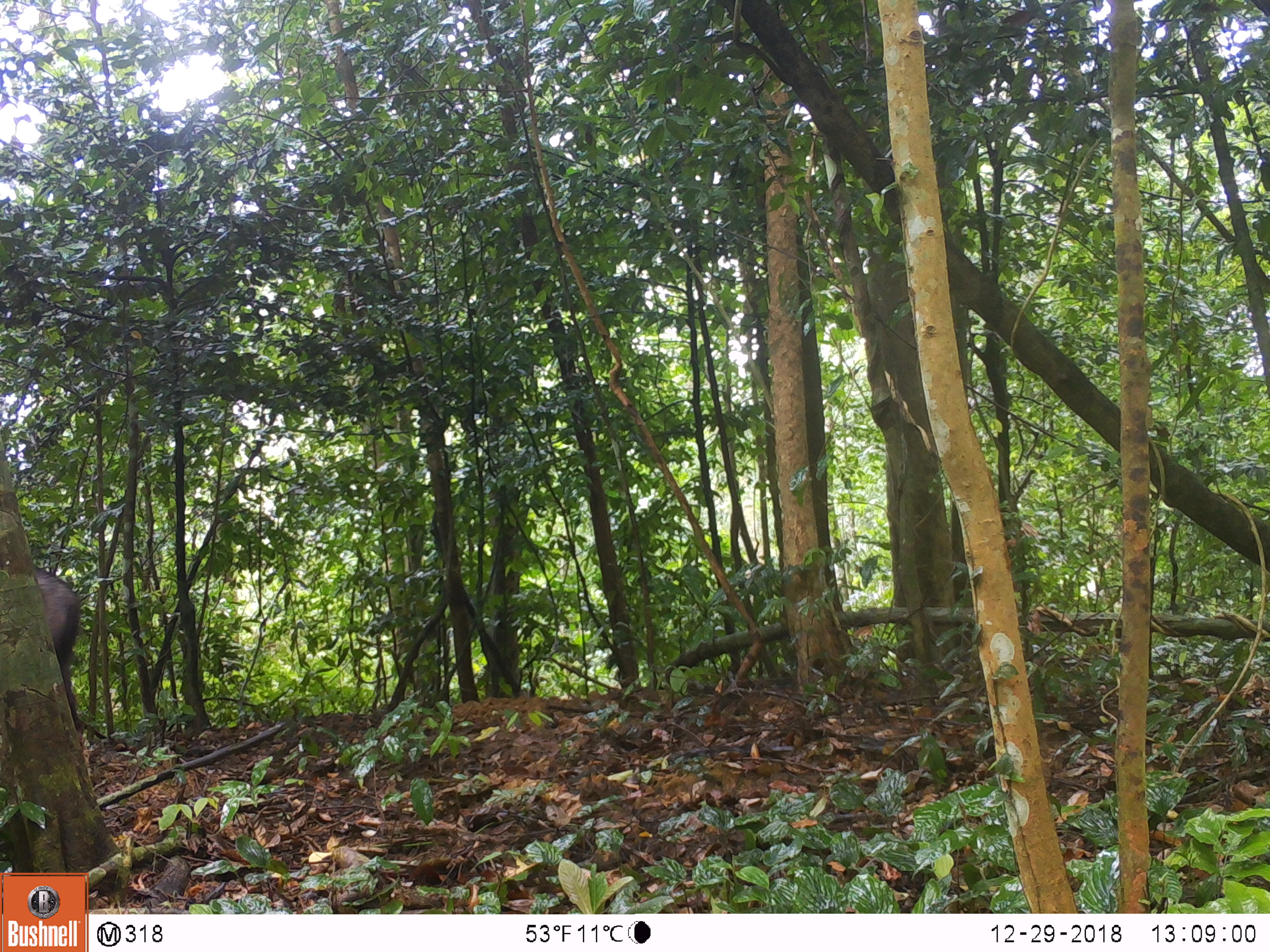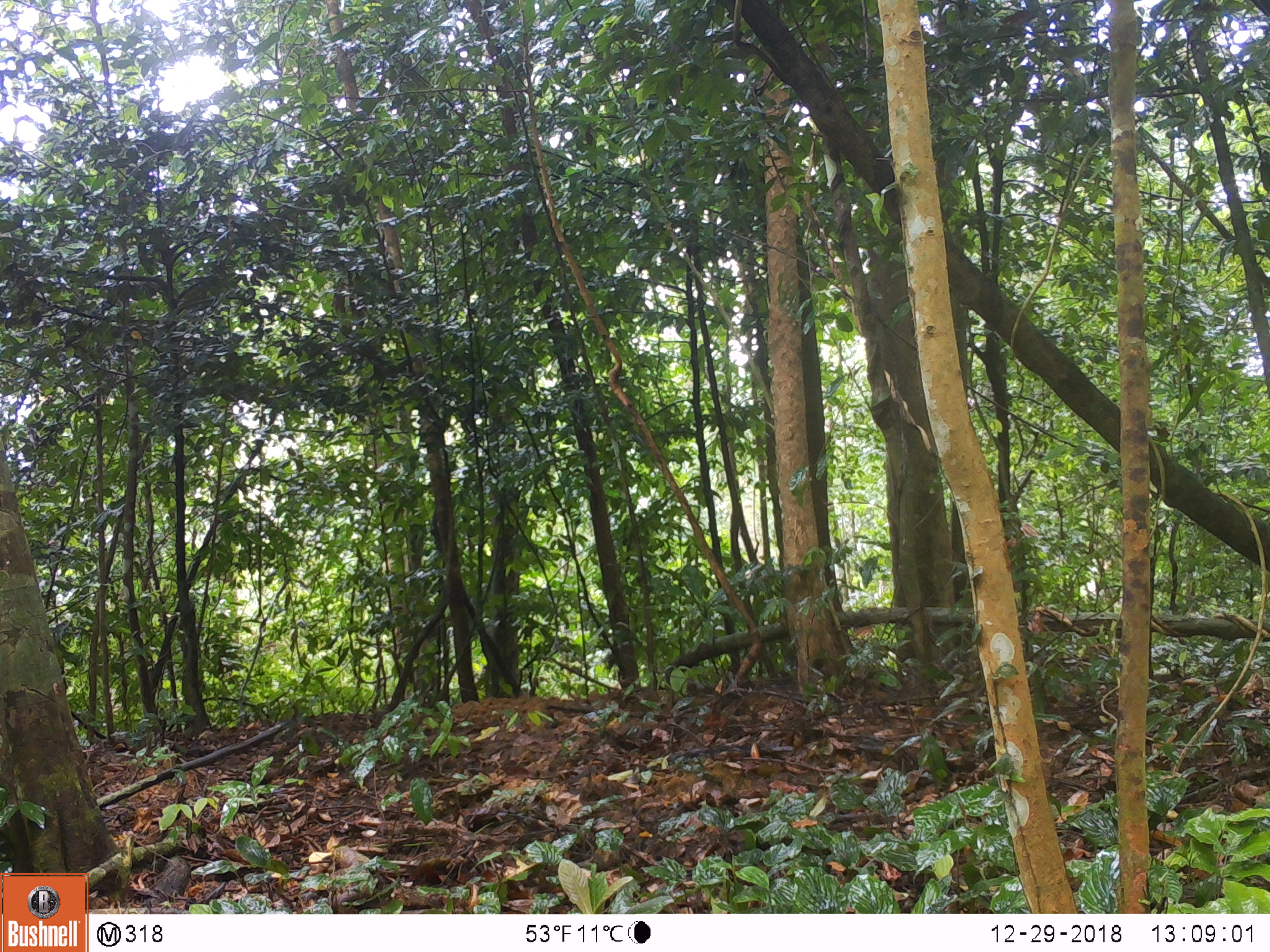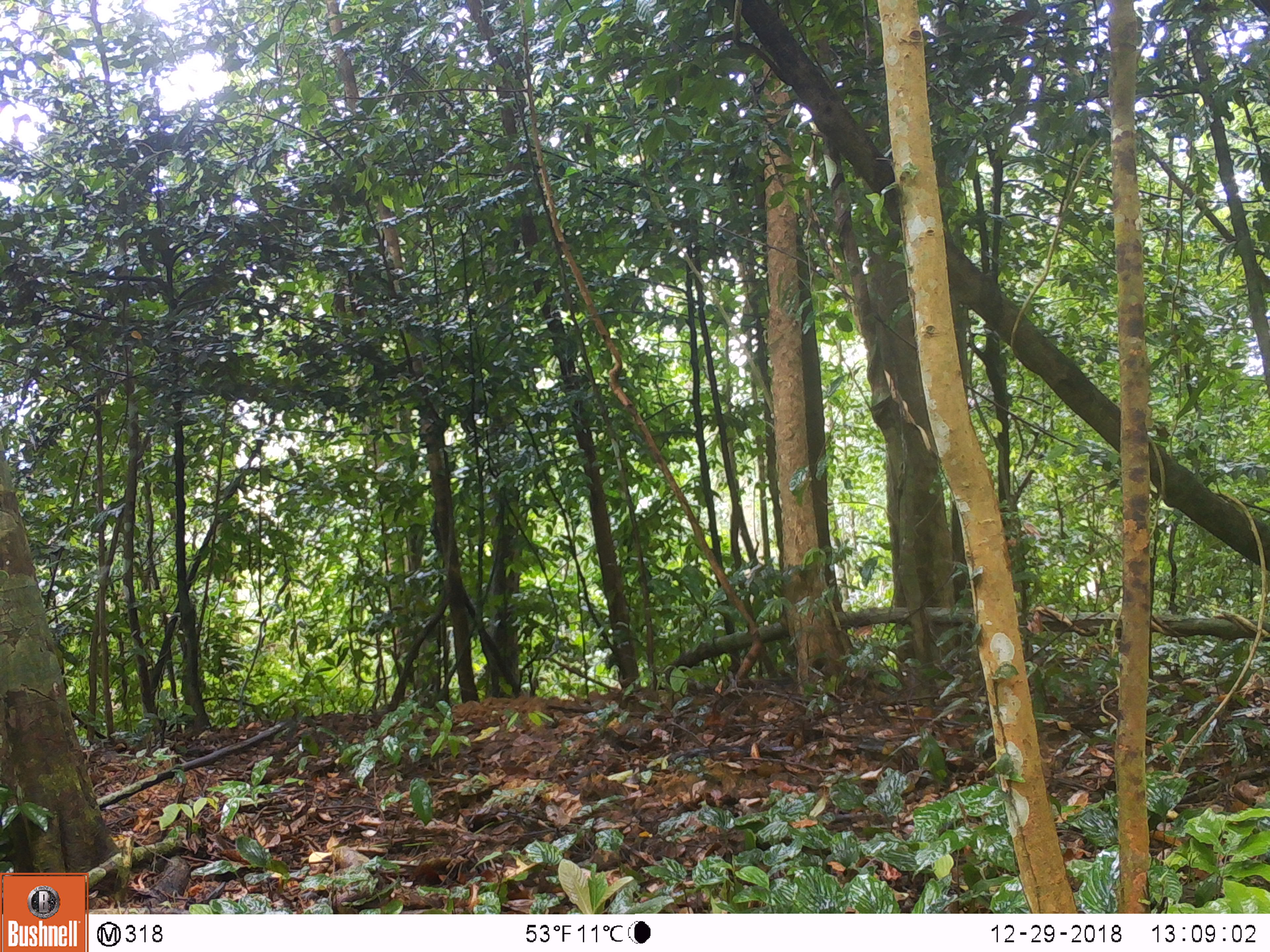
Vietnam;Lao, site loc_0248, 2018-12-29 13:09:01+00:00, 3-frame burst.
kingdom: Animalia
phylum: Chordata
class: Mammalia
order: Artiodactyla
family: Bovidae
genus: Capricornis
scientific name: Capricornis sumatraensis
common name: chinese serow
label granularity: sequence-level